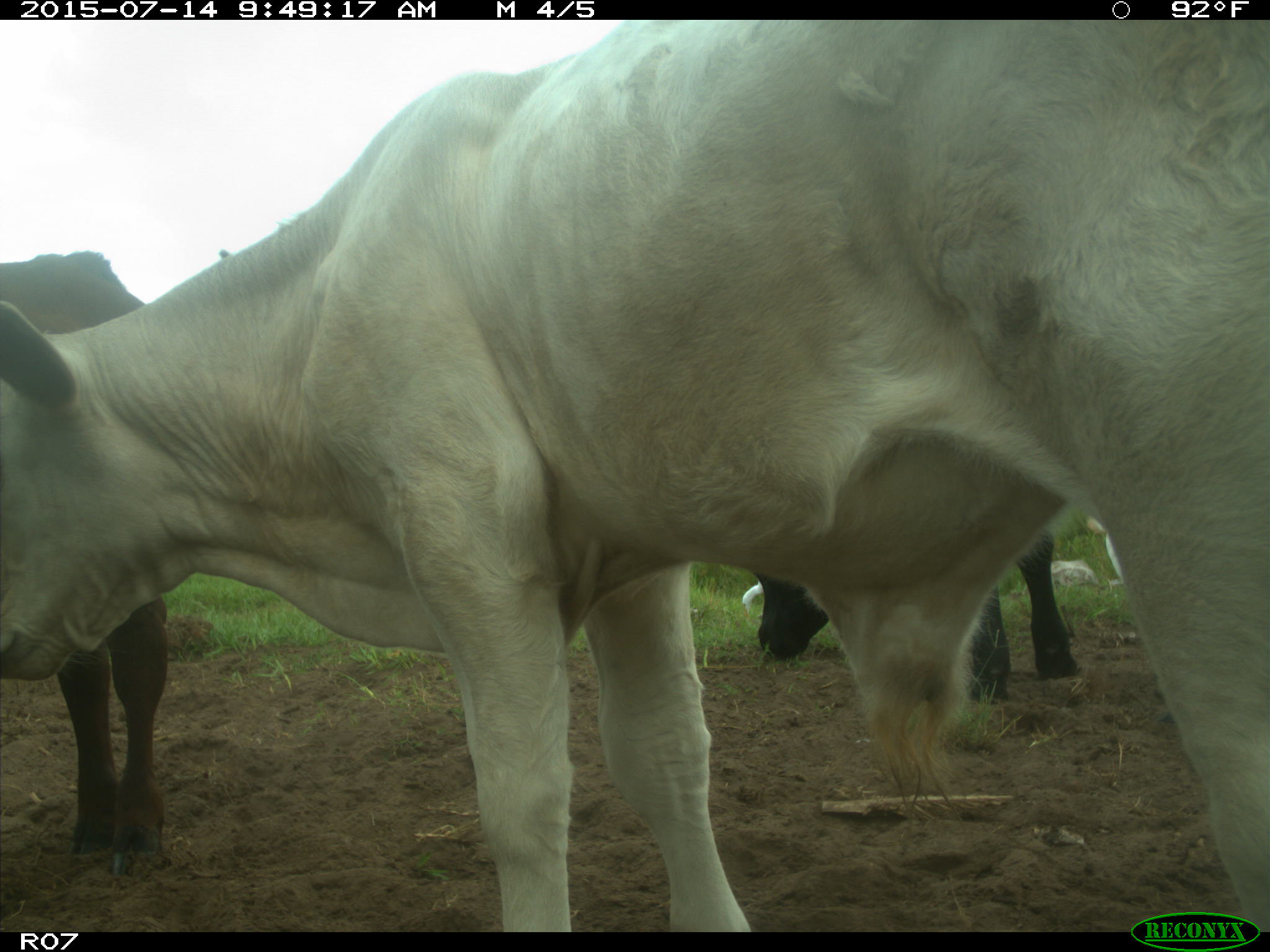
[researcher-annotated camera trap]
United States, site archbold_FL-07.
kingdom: Animalia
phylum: Chordata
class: Mammalia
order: Artiodactyla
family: Bovidae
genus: Bos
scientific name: Bos taurus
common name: domestic cow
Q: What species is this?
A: Bos taurus (domestic cow).